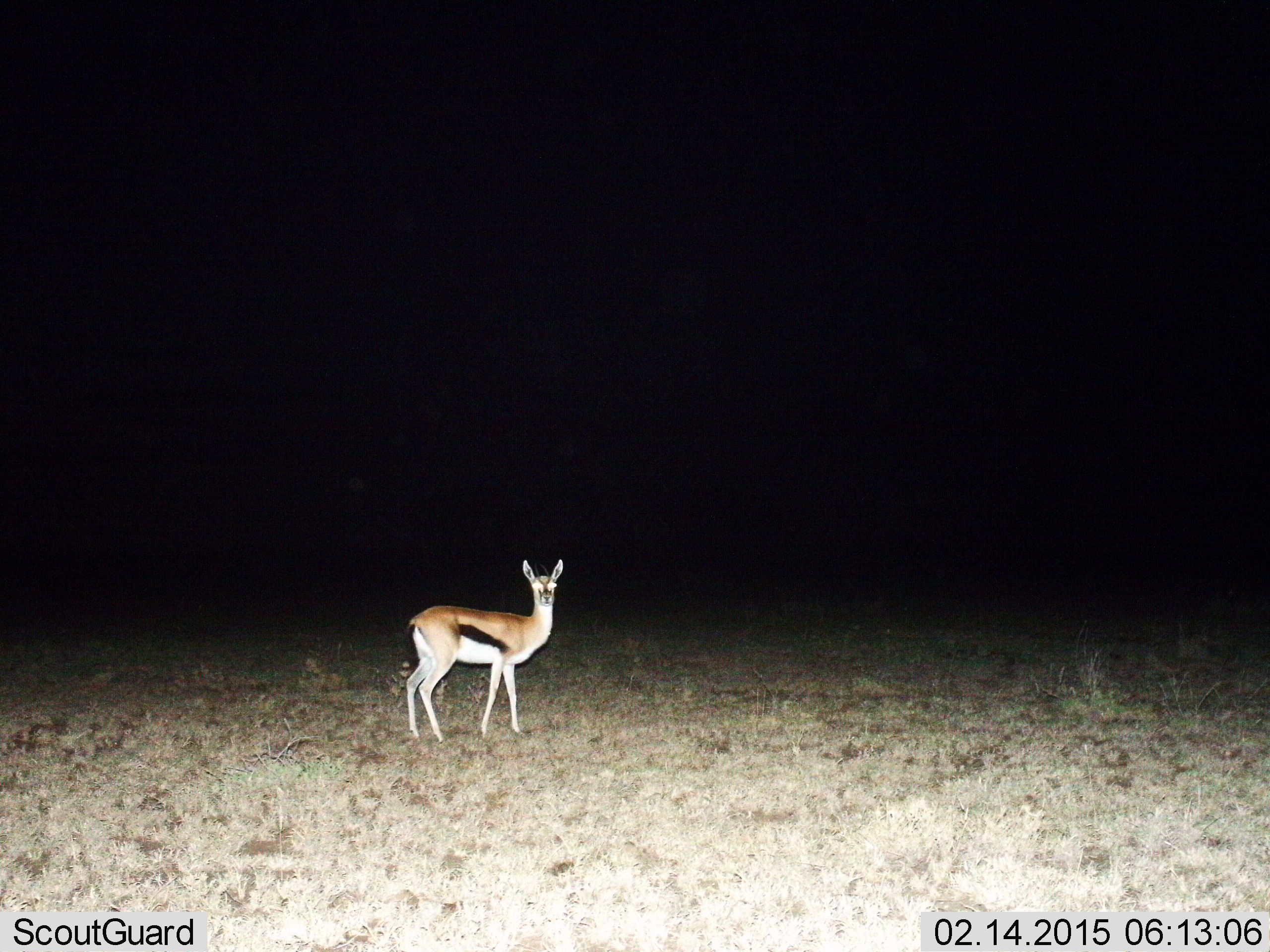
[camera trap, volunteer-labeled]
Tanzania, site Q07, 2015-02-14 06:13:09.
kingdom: Animalia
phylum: Chordata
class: Mammalia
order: Artiodactyla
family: Bovidae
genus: Eudorcas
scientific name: Eudorcas thomsonii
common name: thomson's gazelle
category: gazellethomsons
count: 1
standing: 100%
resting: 0%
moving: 0%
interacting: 0%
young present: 0%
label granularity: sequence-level